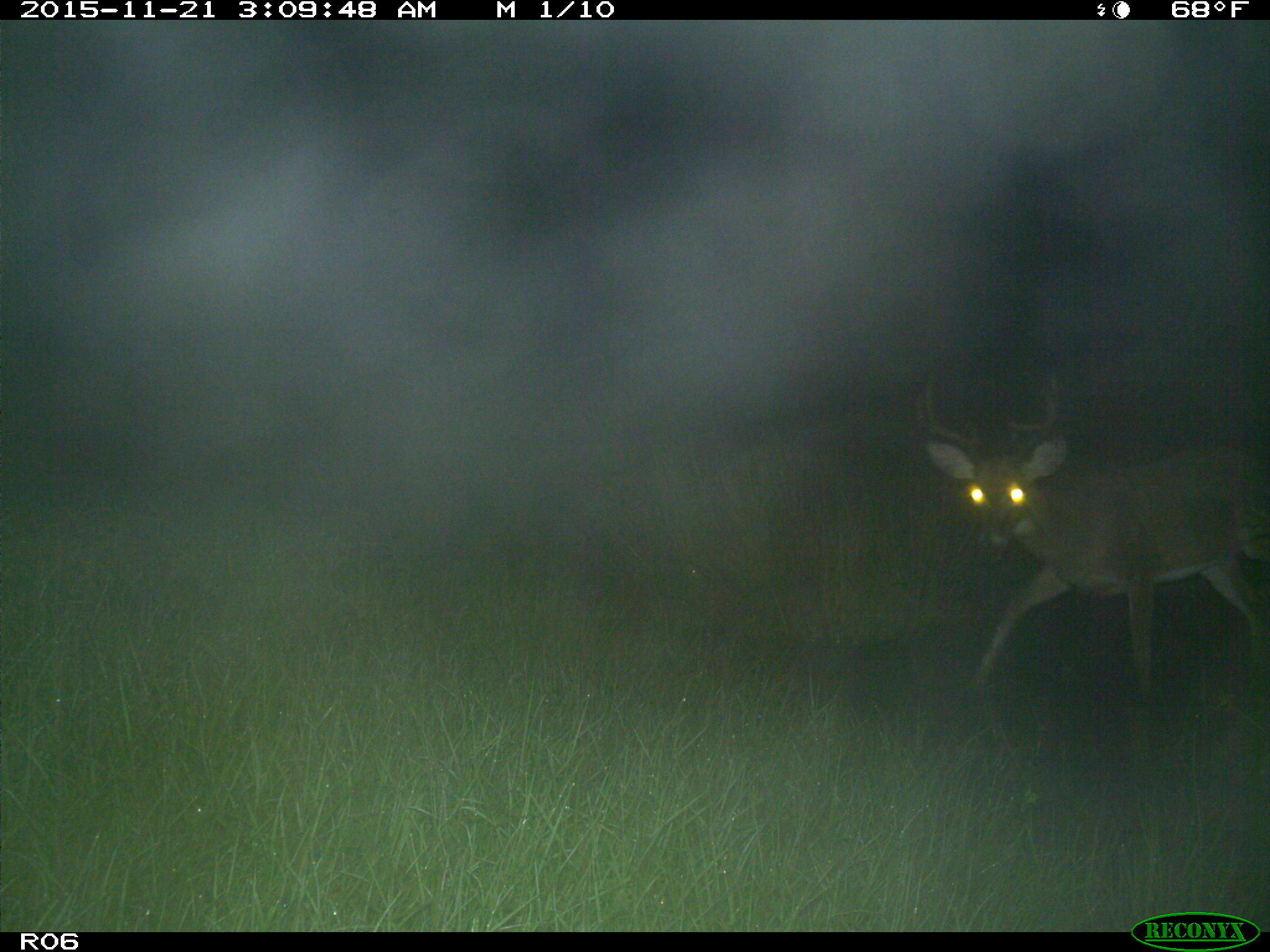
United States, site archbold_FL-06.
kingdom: Animalia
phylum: Chordata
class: Mammalia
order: Artiodactyla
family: Cervidae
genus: Odocoileus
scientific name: Odocoileus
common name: deer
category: unidentified deer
Unidentified deer (deer) (Odocoileus).